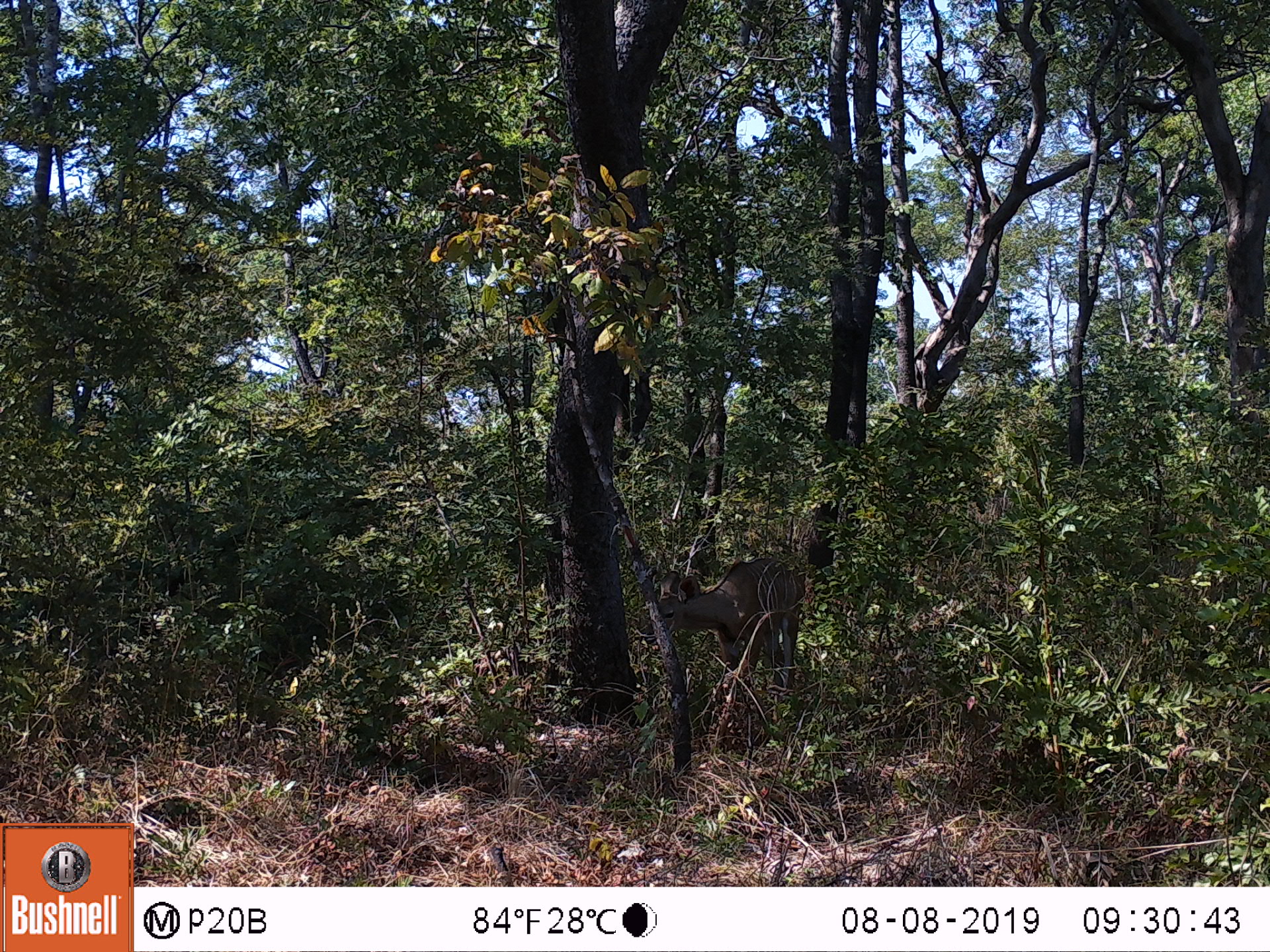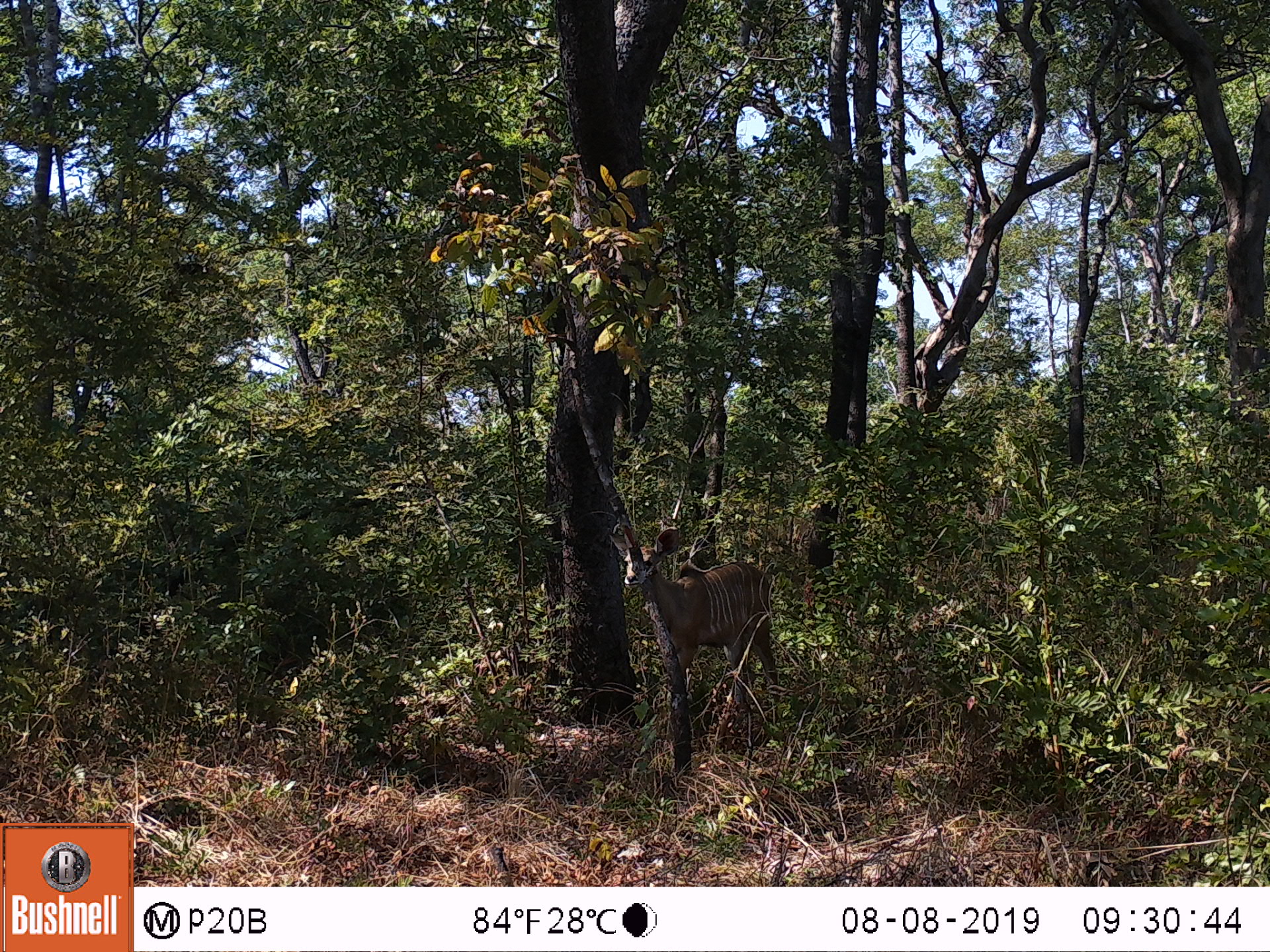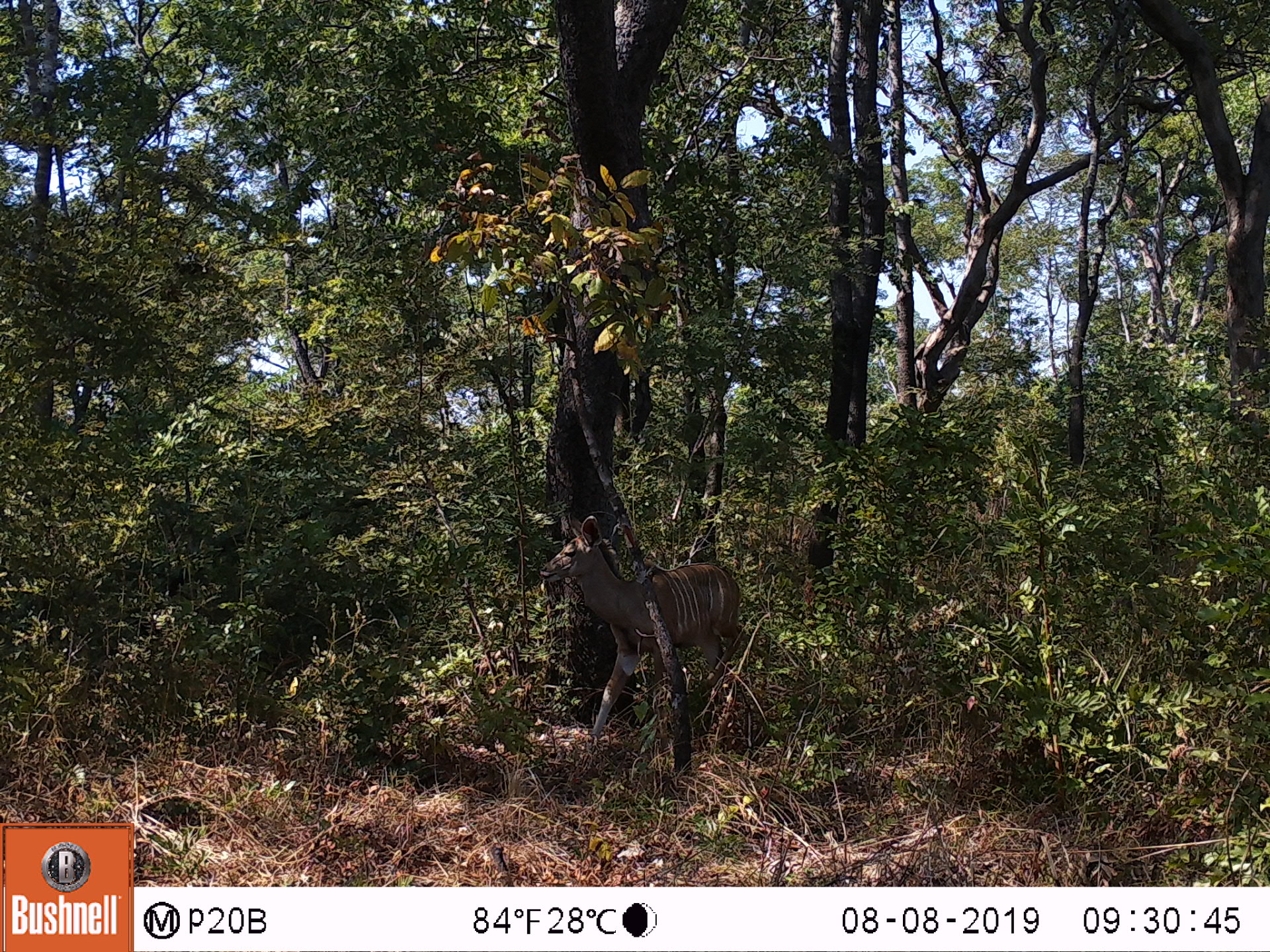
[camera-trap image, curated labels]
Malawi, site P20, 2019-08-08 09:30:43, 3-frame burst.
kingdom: Animalia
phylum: Chordata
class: Mammalia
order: Artiodactyla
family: Bovidae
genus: Tragelaphus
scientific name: Tragelaphus strepsiceros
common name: greater kudu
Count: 1.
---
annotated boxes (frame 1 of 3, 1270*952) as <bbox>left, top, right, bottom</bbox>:
greater kudu: <bbox>637, 564, 863, 722</bbox>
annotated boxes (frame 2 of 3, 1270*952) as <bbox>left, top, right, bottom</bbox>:
greater kudu: <bbox>617, 527, 804, 719</bbox>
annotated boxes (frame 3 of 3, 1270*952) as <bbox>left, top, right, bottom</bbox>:
greater kudu: <bbox>534, 510, 755, 781</bbox>